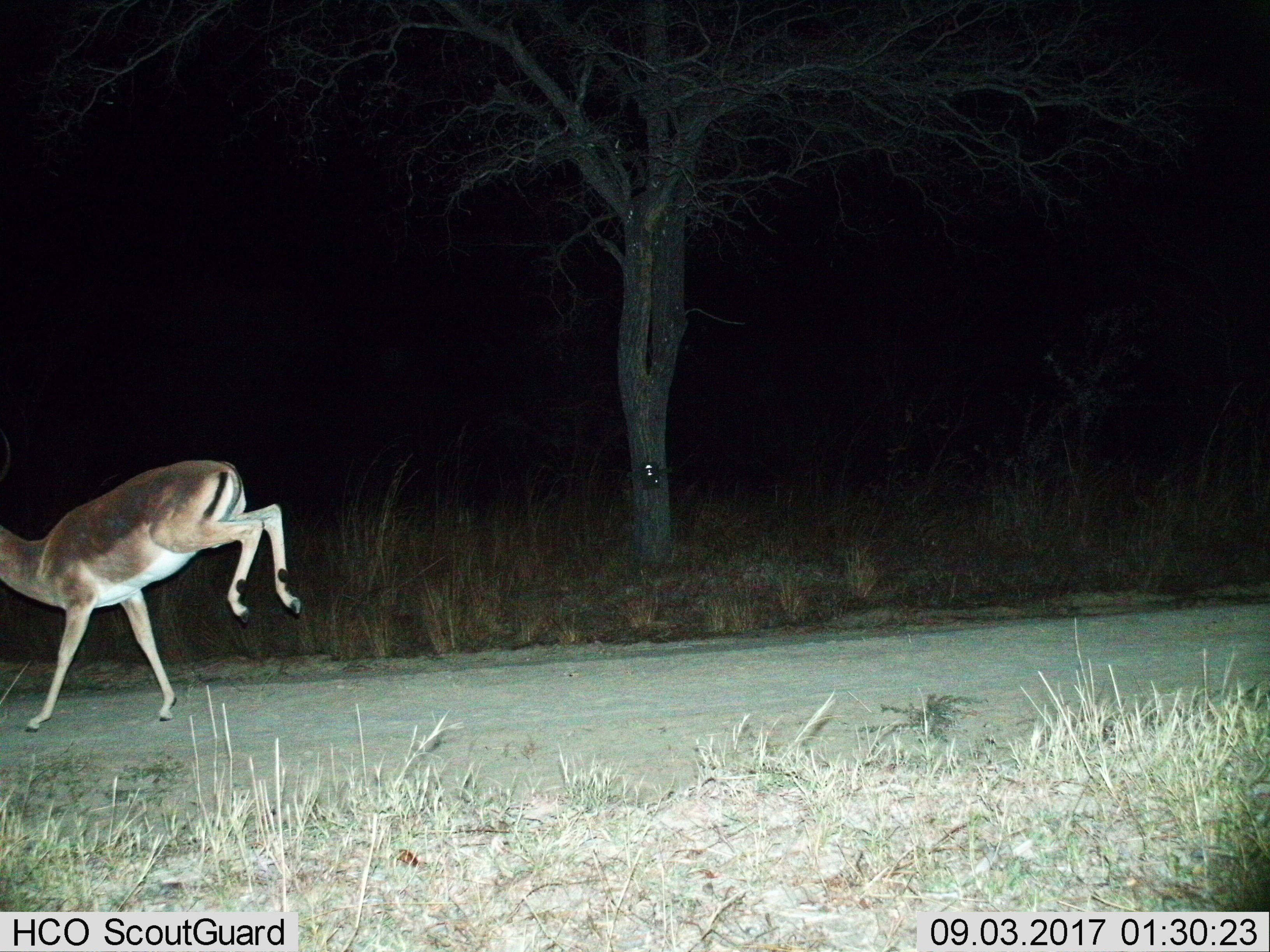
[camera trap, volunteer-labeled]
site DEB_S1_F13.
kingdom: Animalia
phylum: Chordata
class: Mammalia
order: Artiodactyla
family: Bovidae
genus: Aepyceros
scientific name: Aepyceros melampus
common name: impala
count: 1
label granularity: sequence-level